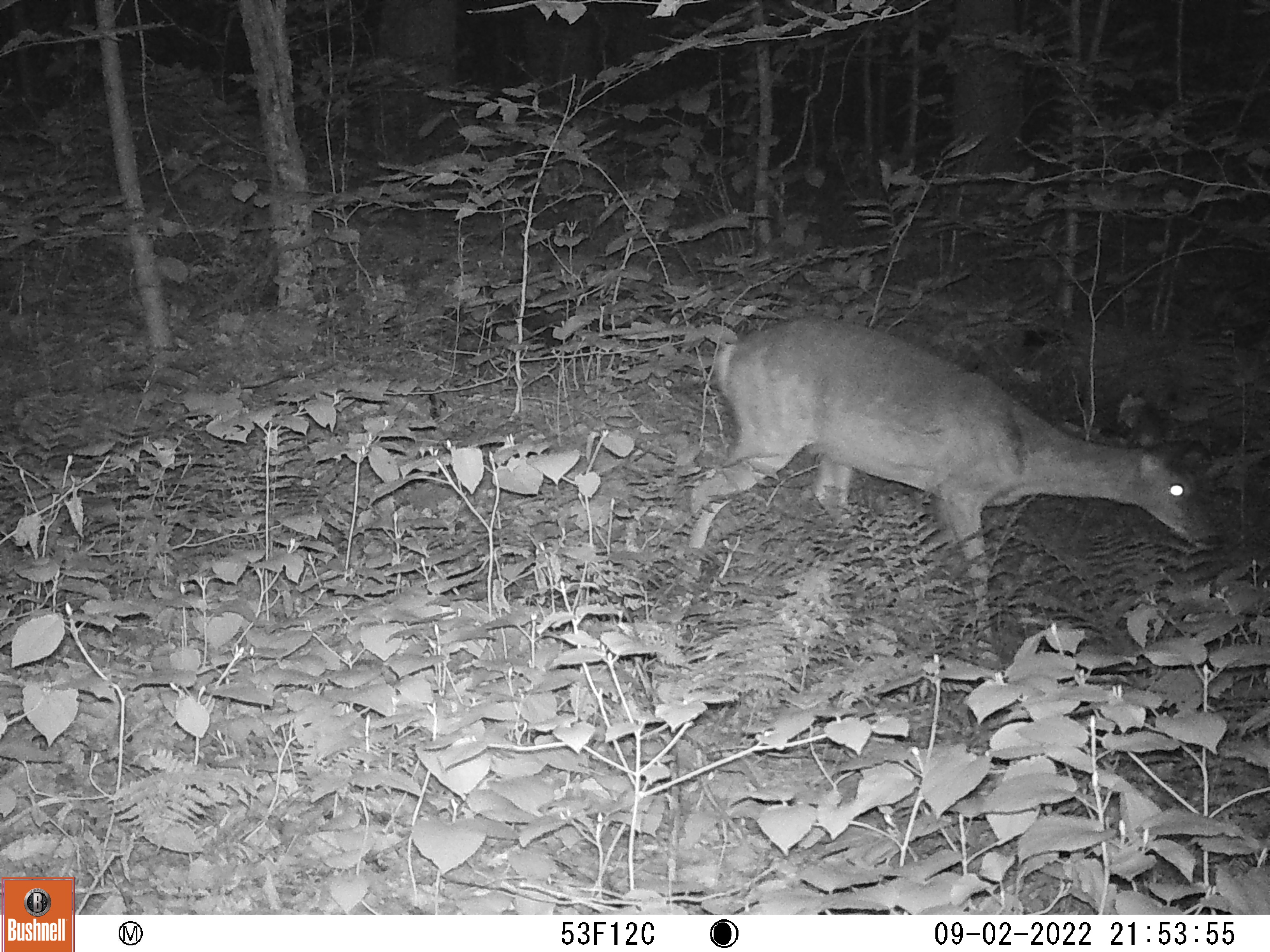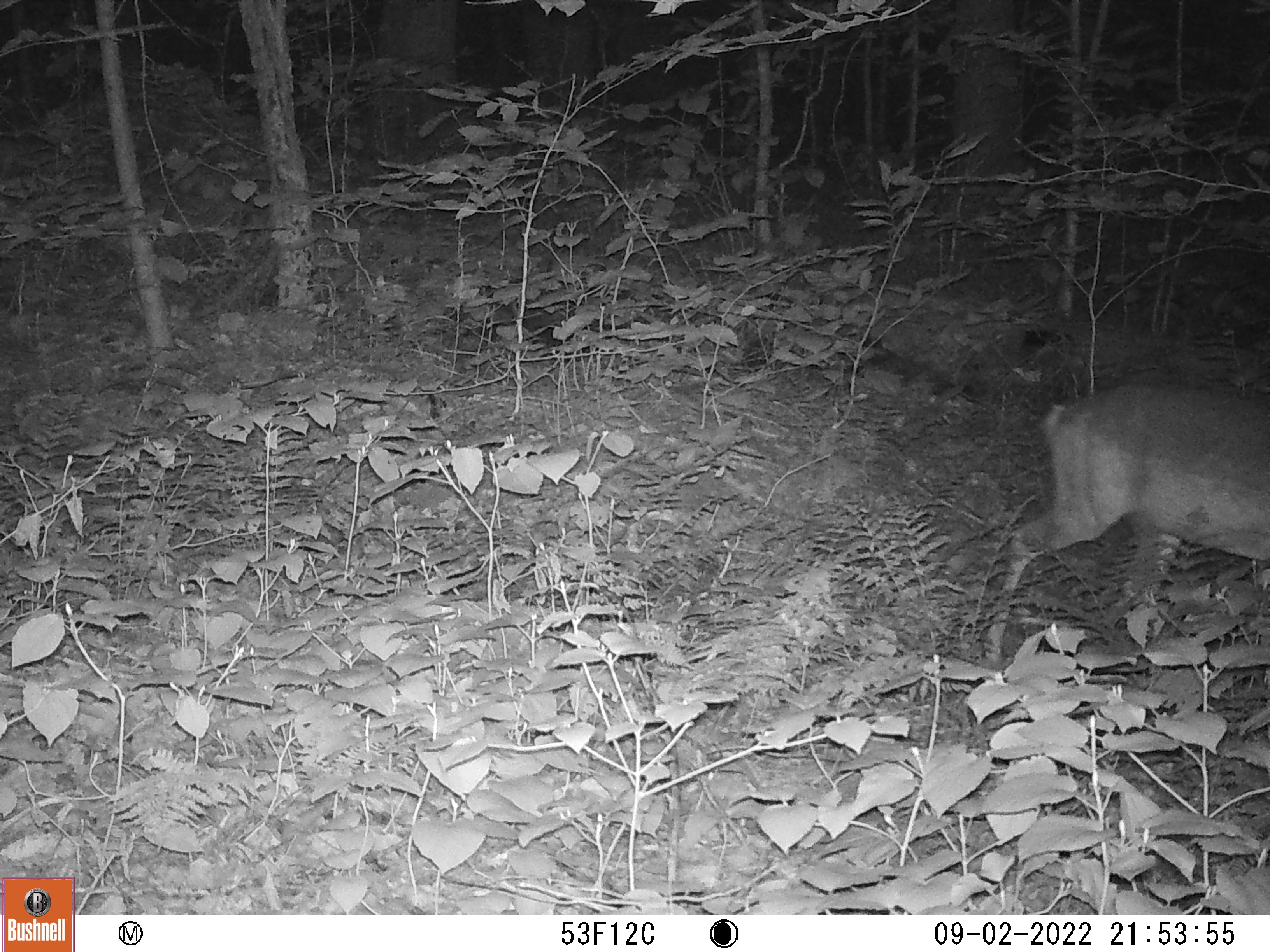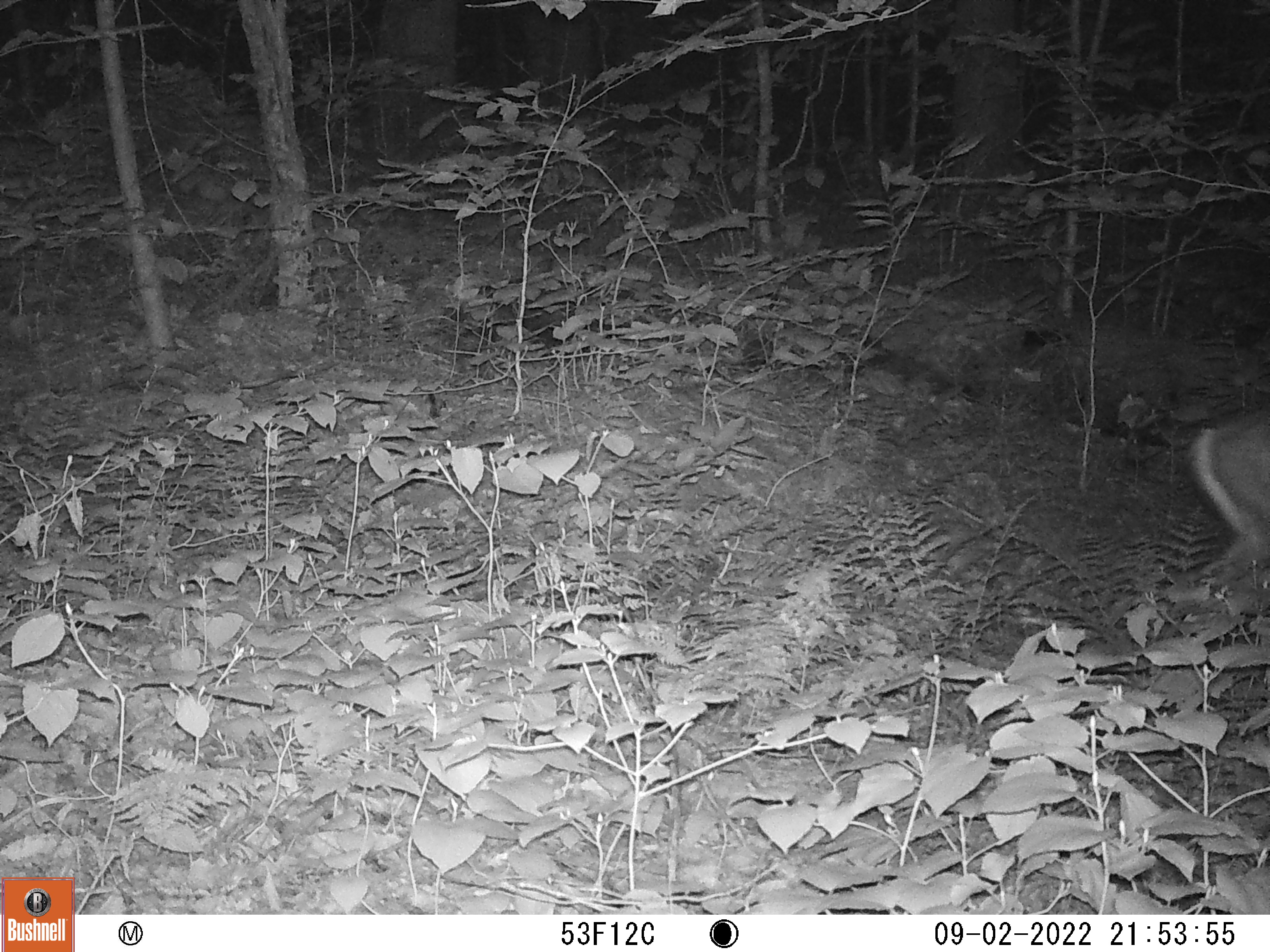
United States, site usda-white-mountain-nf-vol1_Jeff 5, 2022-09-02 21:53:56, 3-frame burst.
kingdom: Animalia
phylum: Chordata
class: Mammalia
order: Artiodactyla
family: Cervidae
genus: Odocoileus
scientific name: Odocoileus virginianus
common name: white-tailed deer